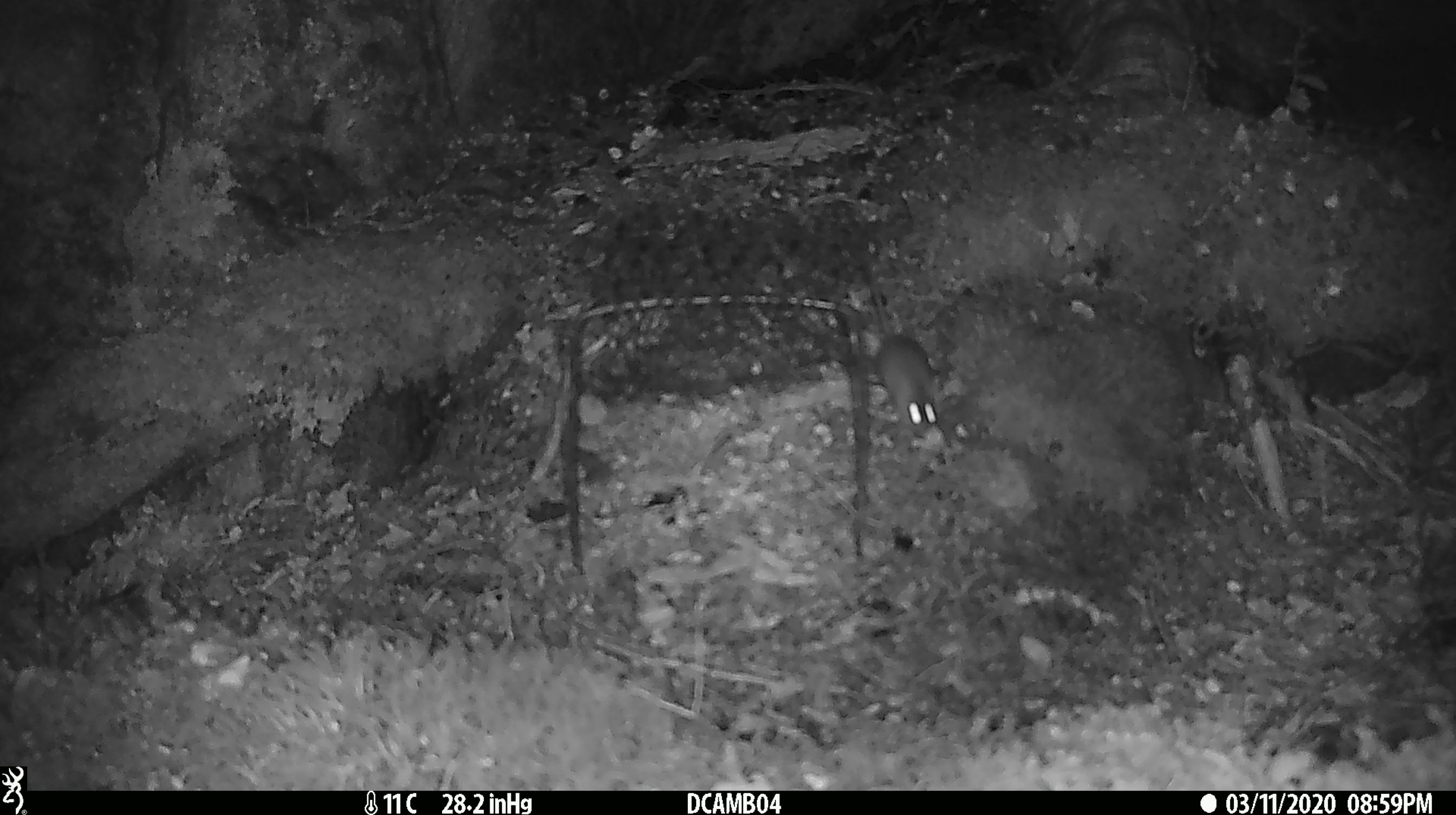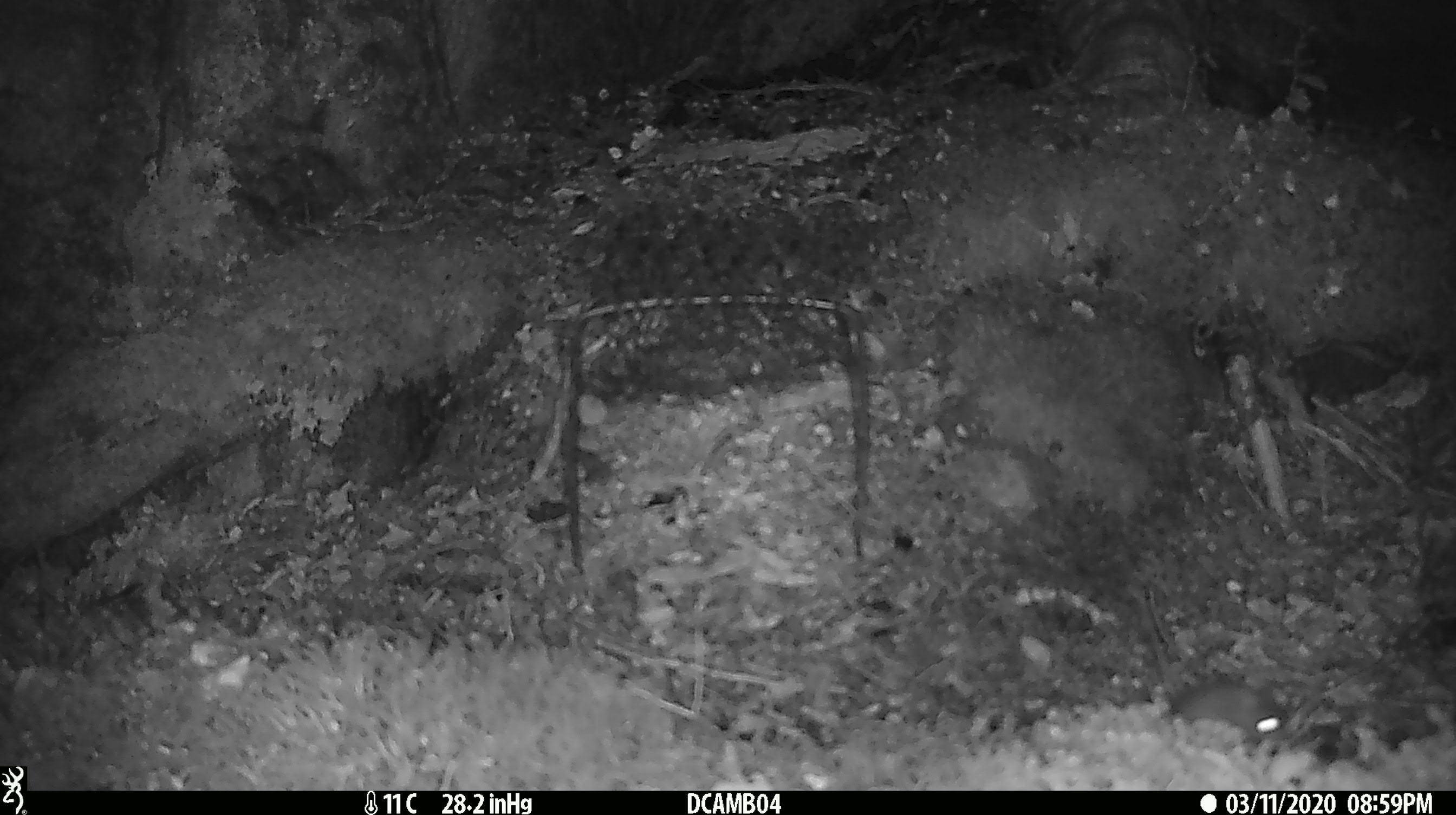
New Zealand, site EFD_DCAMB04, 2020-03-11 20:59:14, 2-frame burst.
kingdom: Animalia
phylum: Chordata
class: Mammalia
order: Rodentia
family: Muridae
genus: Mus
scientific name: Mus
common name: mouse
Mouse (Mus).